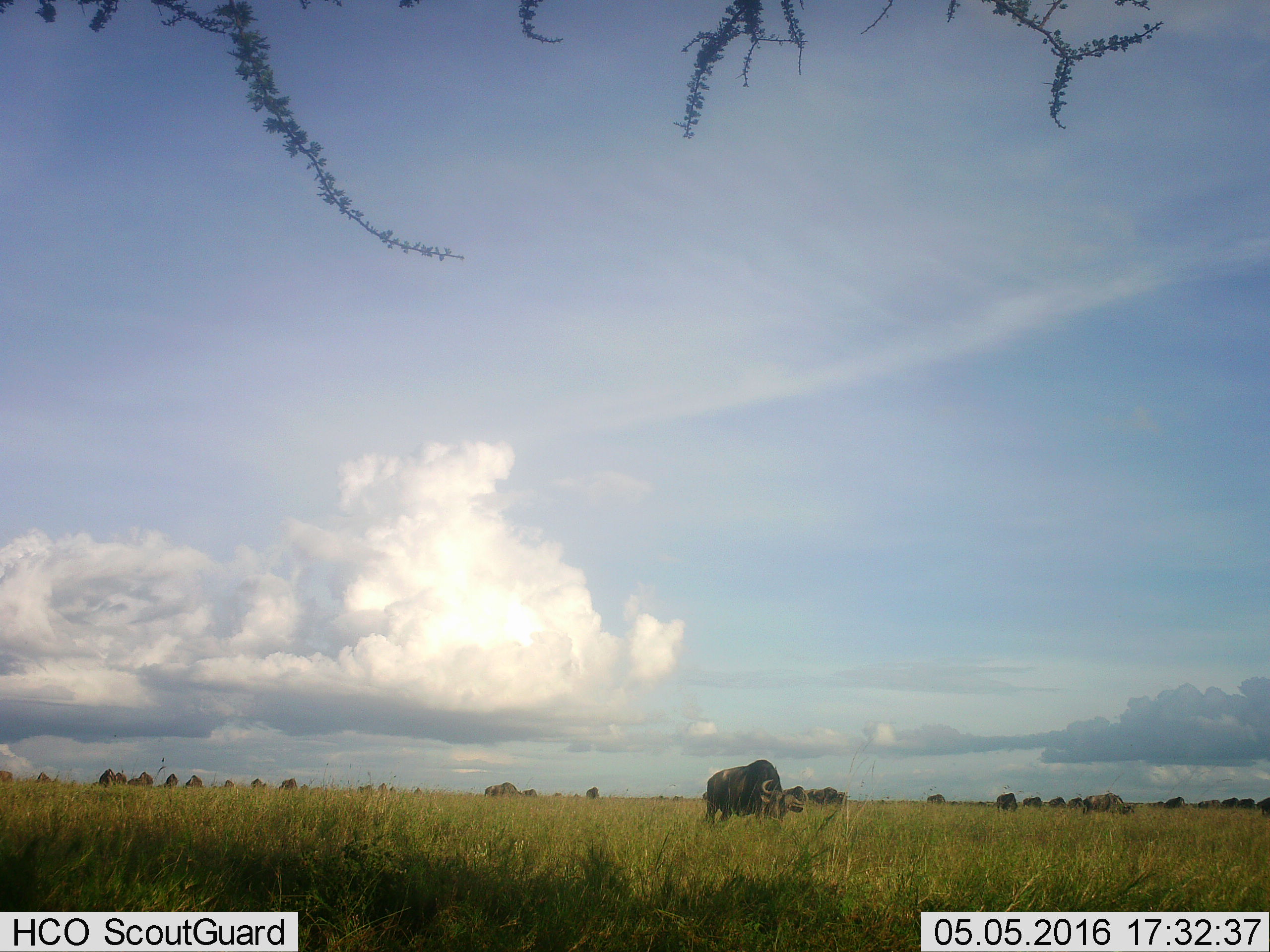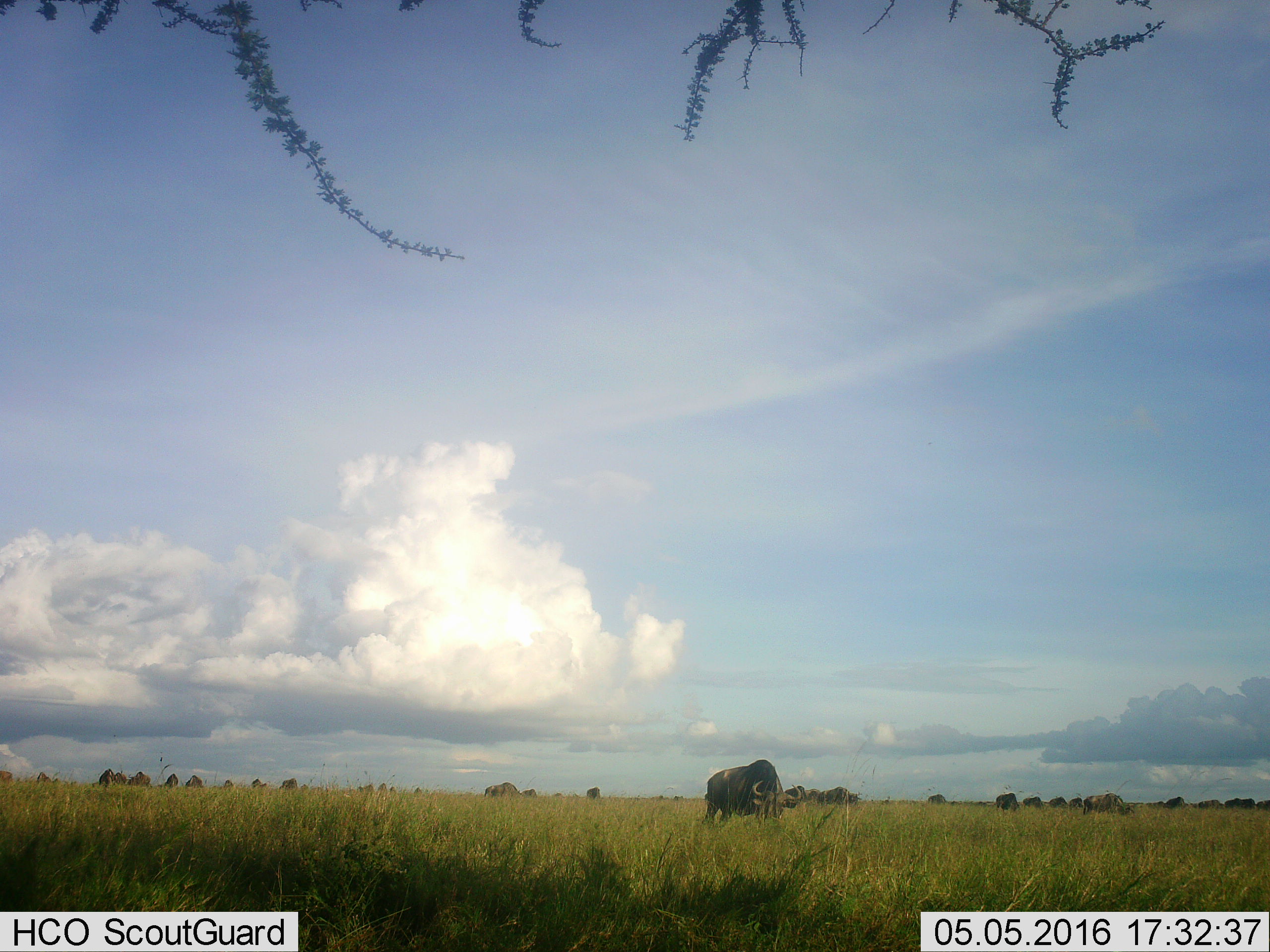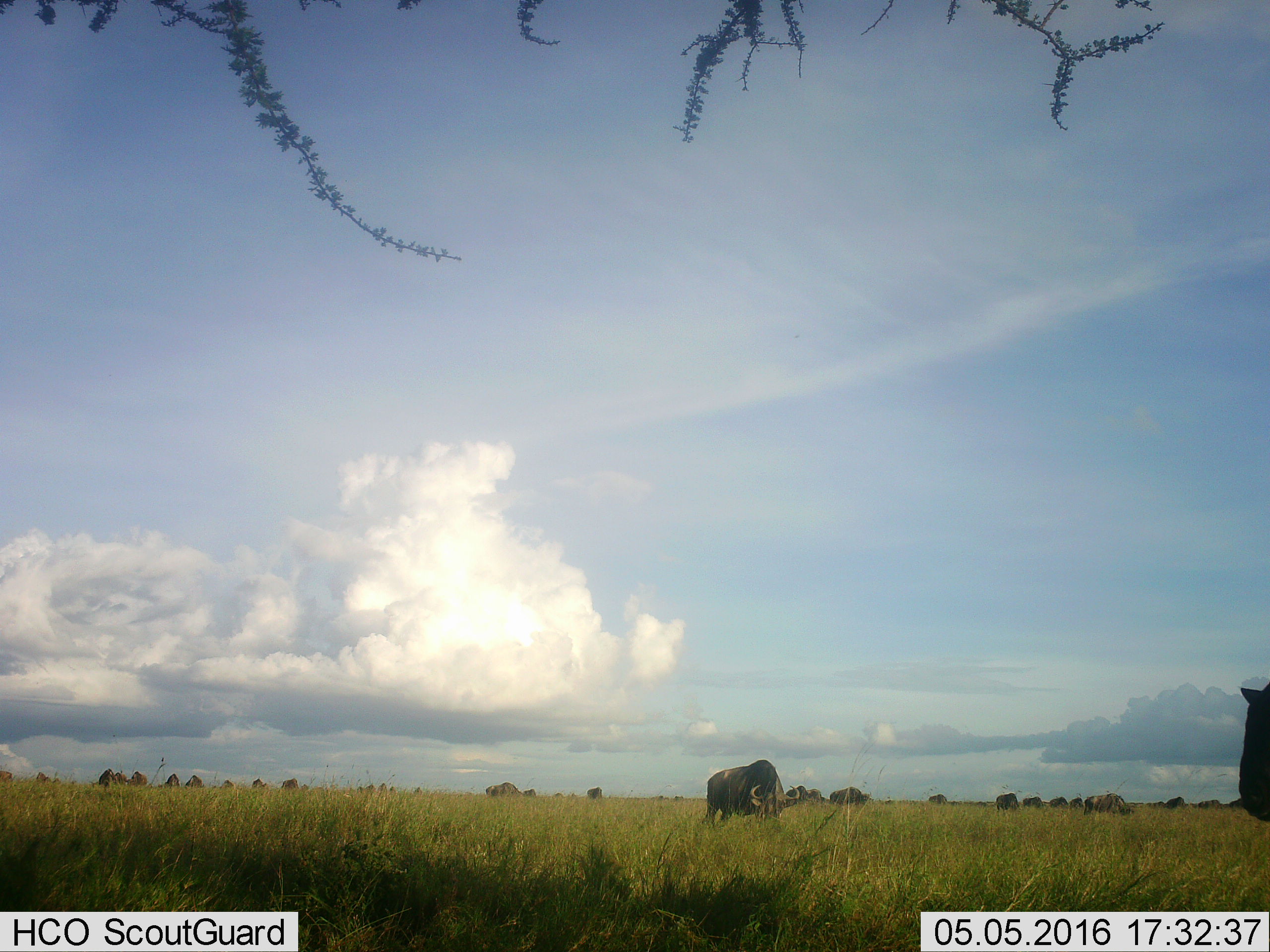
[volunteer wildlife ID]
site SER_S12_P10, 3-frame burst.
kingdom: Animalia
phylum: Chordata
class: Mammalia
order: Artiodactyla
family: Bovidae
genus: Connochaetes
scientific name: Connochaetes taurinus taurinus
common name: blue wildebeest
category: wildebeestblue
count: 11-50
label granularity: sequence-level